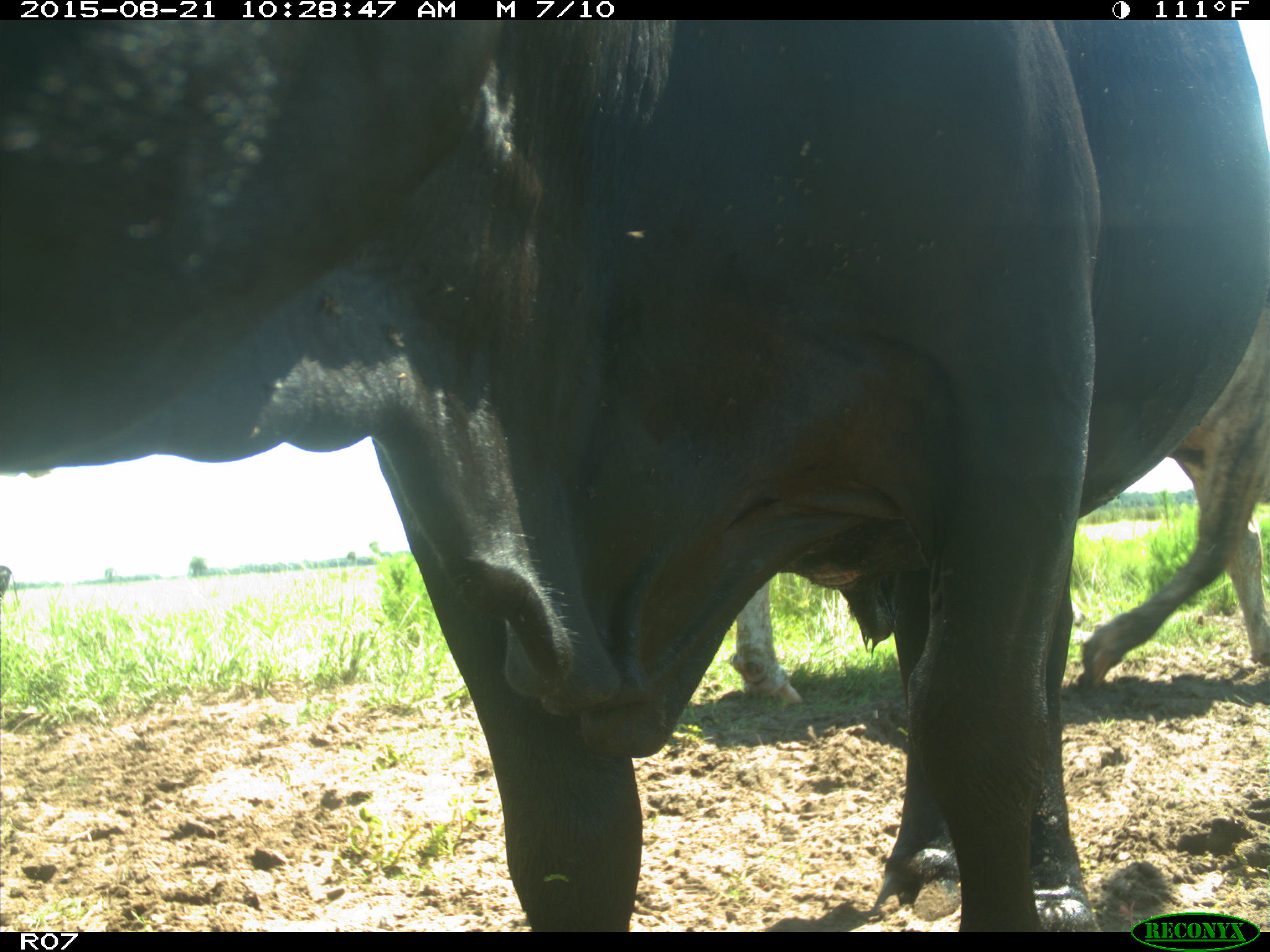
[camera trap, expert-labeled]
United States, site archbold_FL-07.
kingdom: Animalia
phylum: Chordata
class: Mammalia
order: Artiodactyla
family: Bovidae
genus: Bos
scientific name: Bos taurus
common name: domestic cow